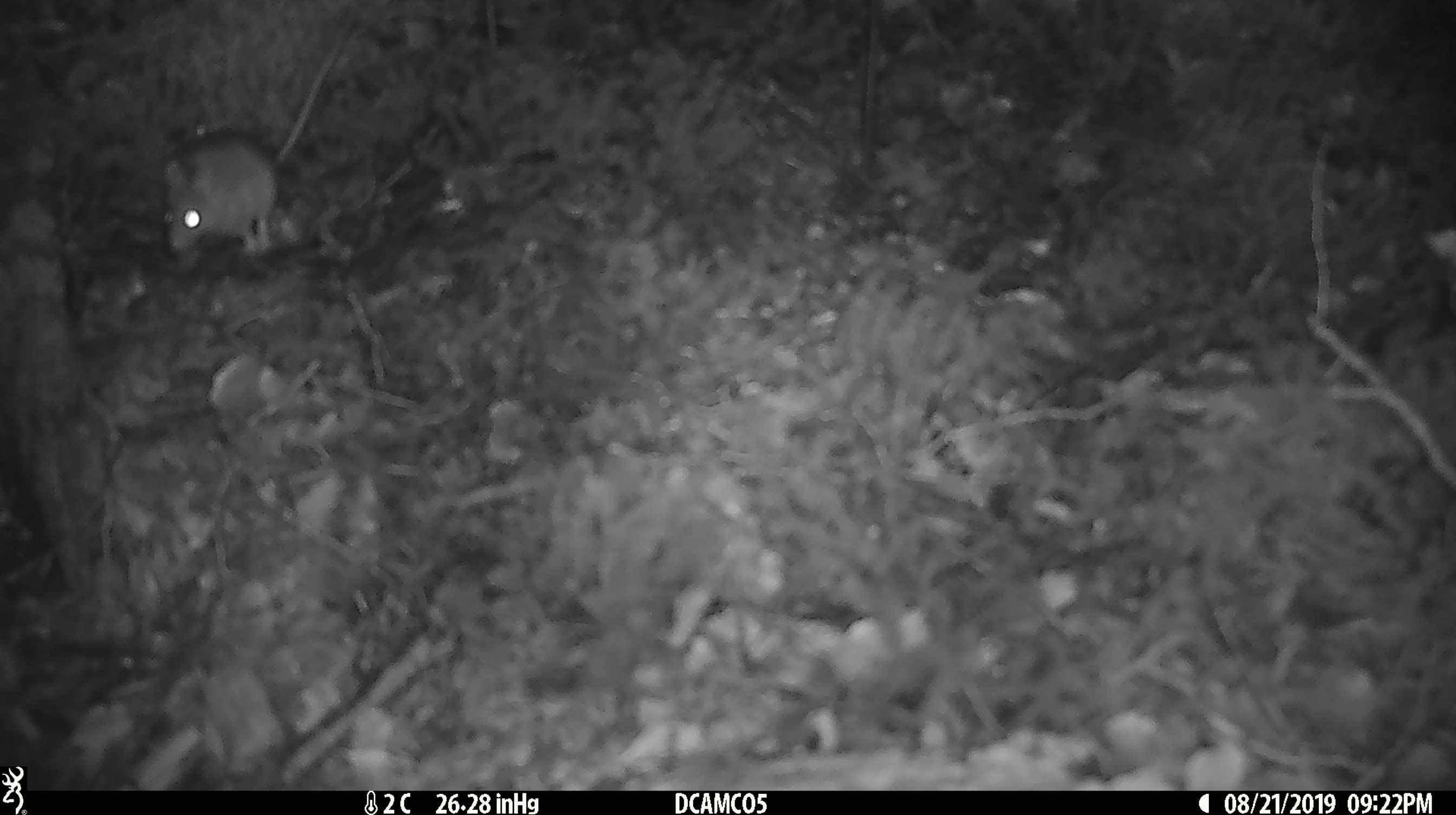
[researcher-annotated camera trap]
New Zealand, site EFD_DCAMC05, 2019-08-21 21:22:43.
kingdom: Animalia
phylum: Chordata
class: Mammalia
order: Rodentia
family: Muridae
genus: Mus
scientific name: Mus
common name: mouse